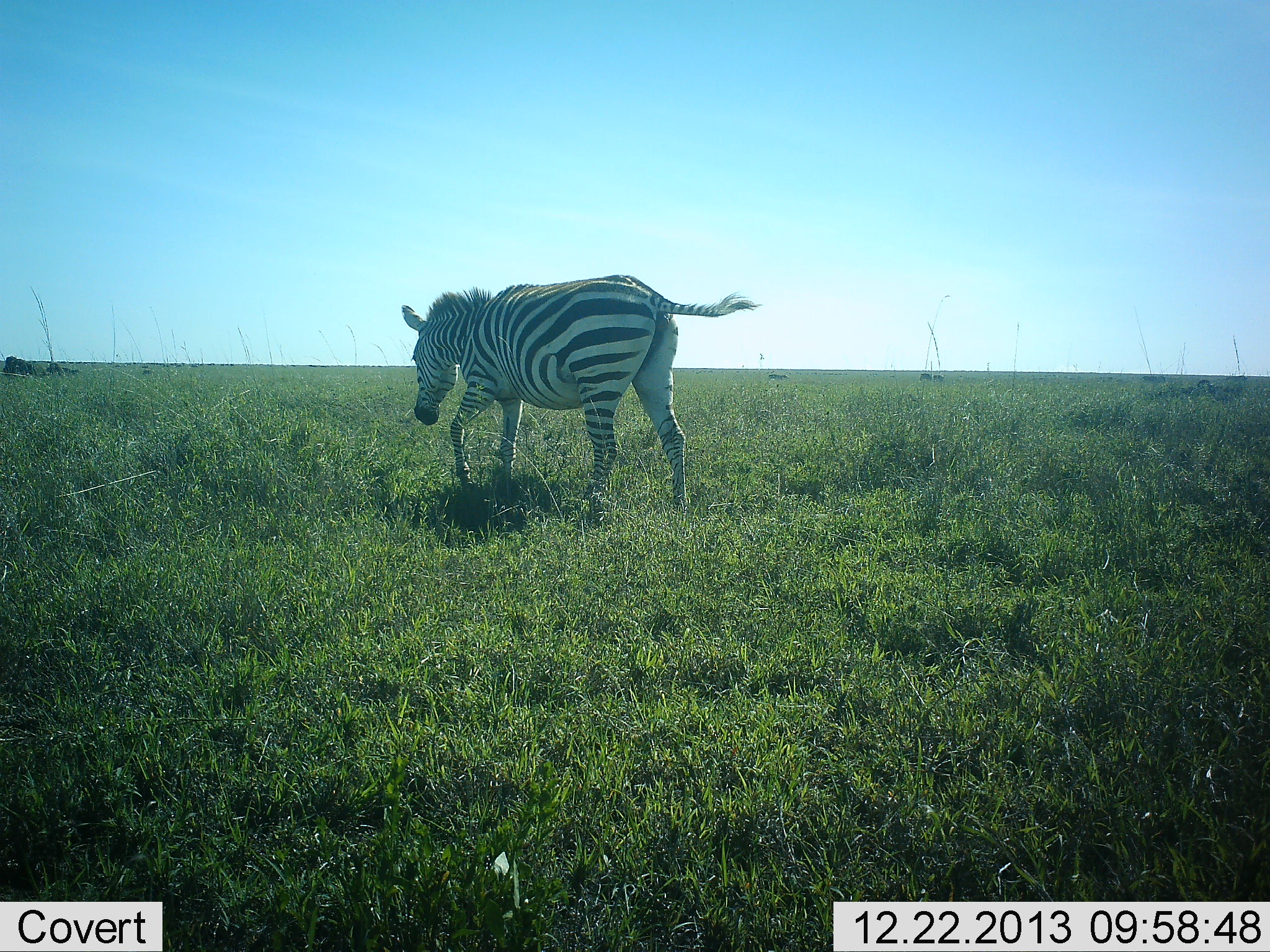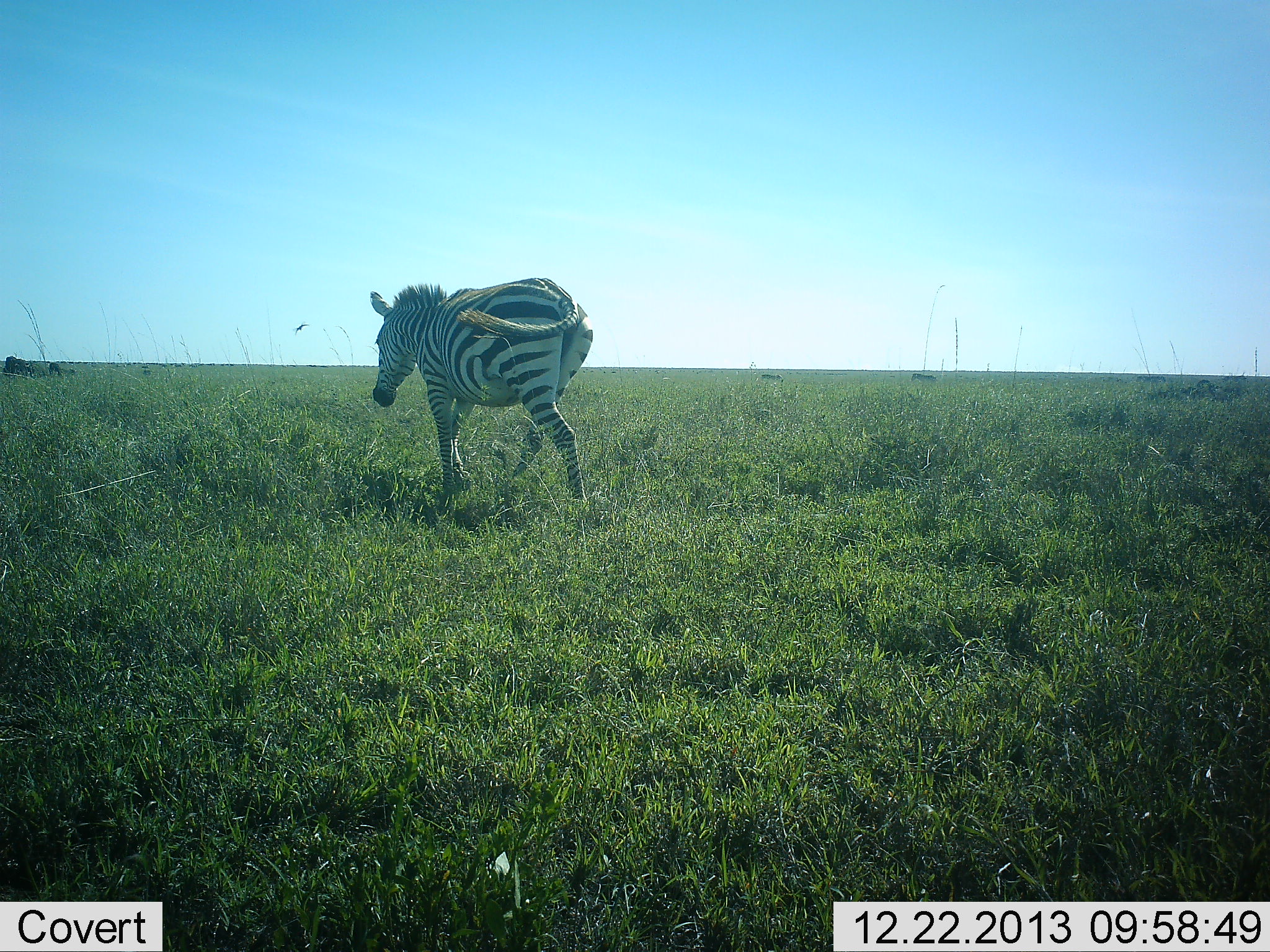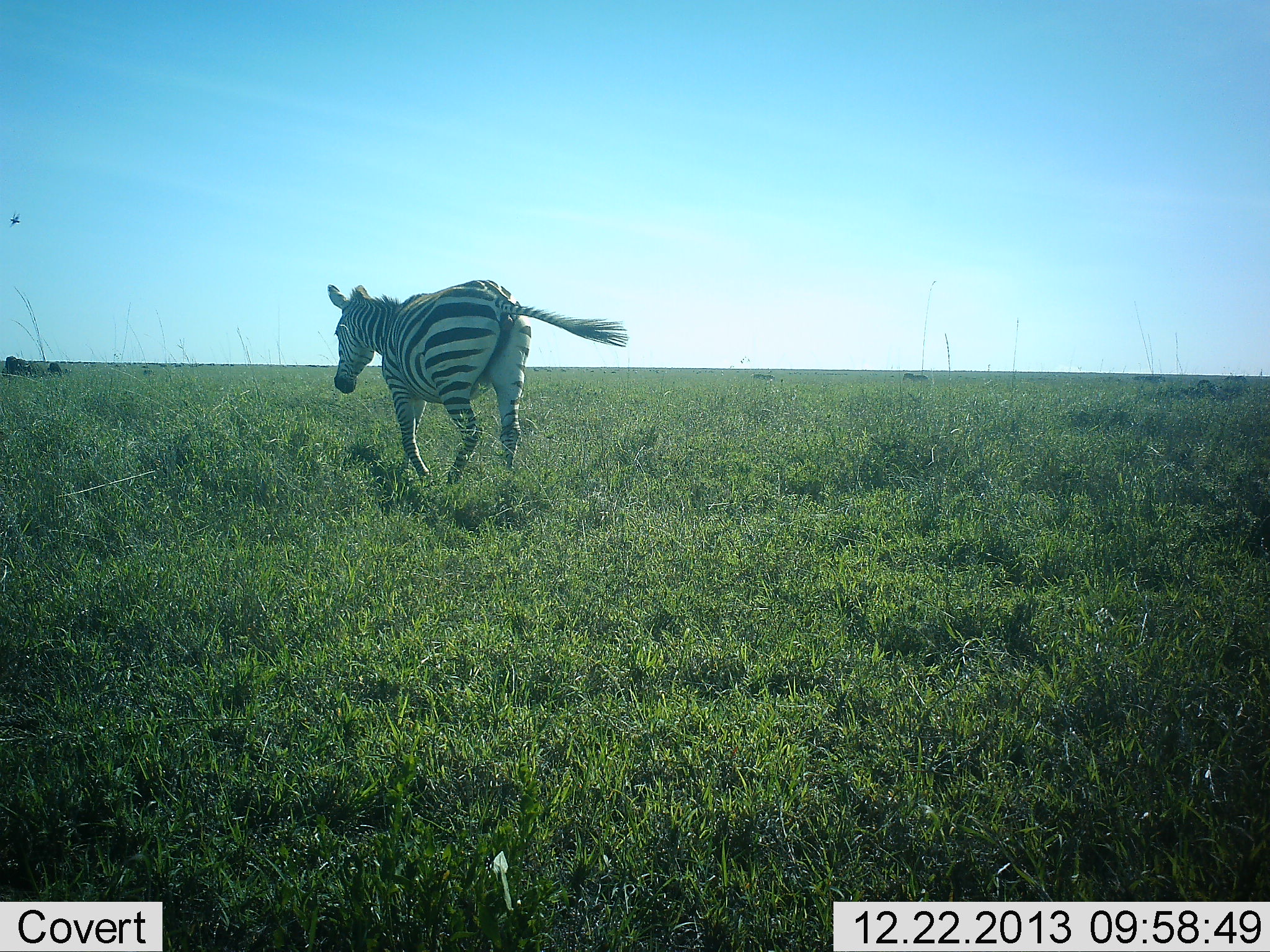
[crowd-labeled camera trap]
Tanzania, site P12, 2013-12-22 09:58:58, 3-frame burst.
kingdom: Animalia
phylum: Chordata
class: Mammalia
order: Perissodactyla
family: Equidae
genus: Equus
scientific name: Equus quagga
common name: plains zebra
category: zebra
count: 1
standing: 0%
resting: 0%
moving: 100%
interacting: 0%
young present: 0%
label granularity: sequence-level